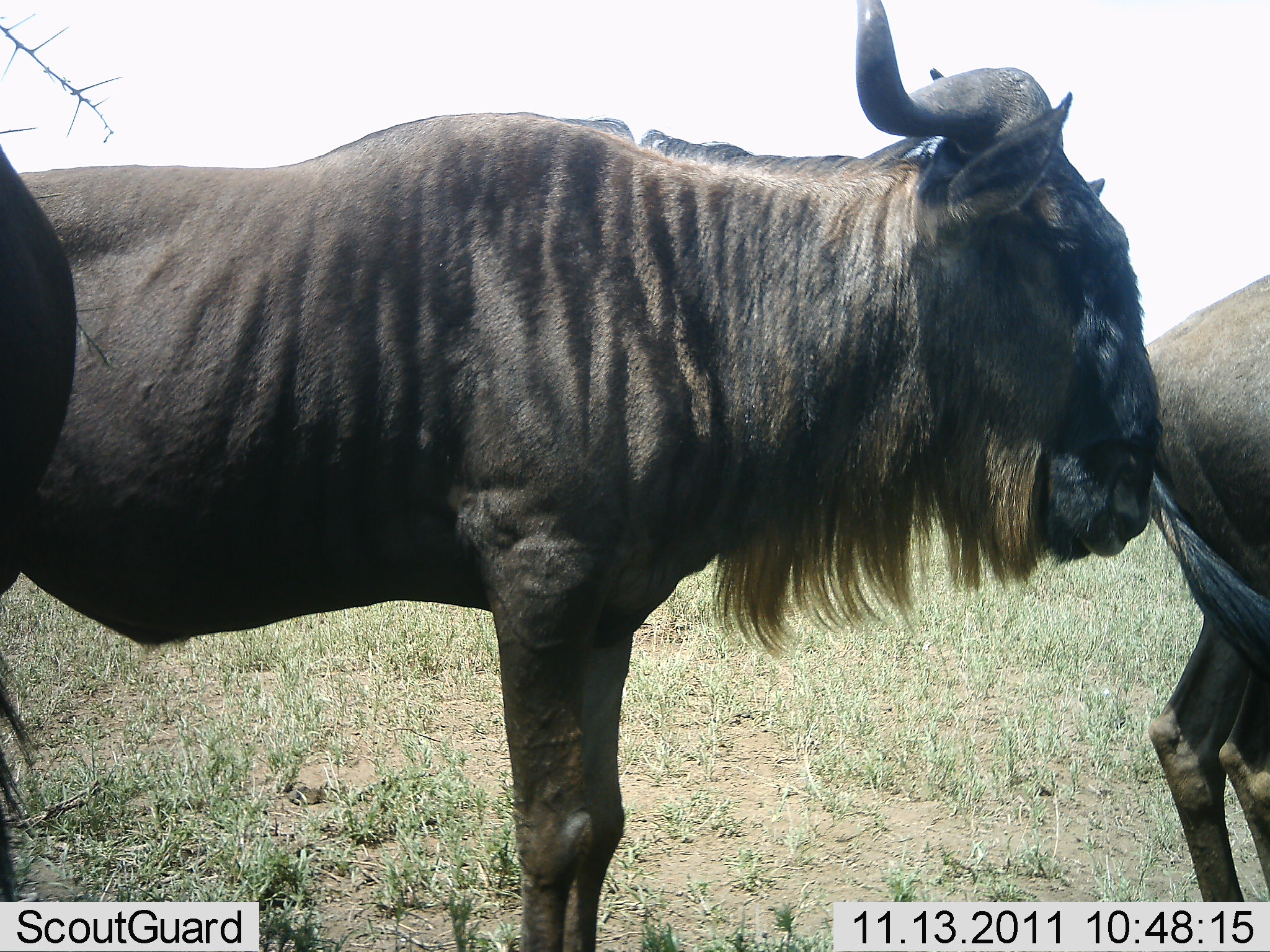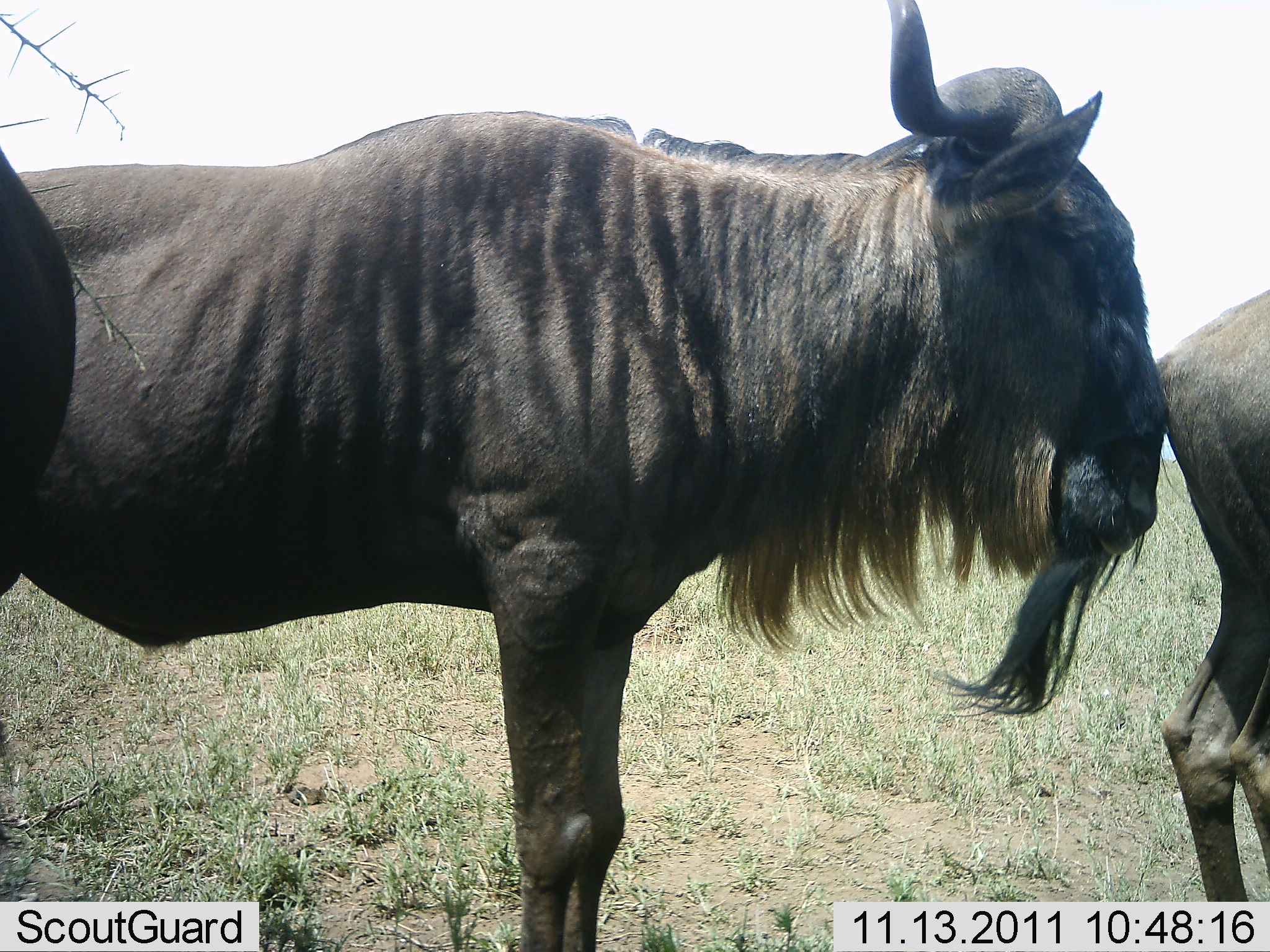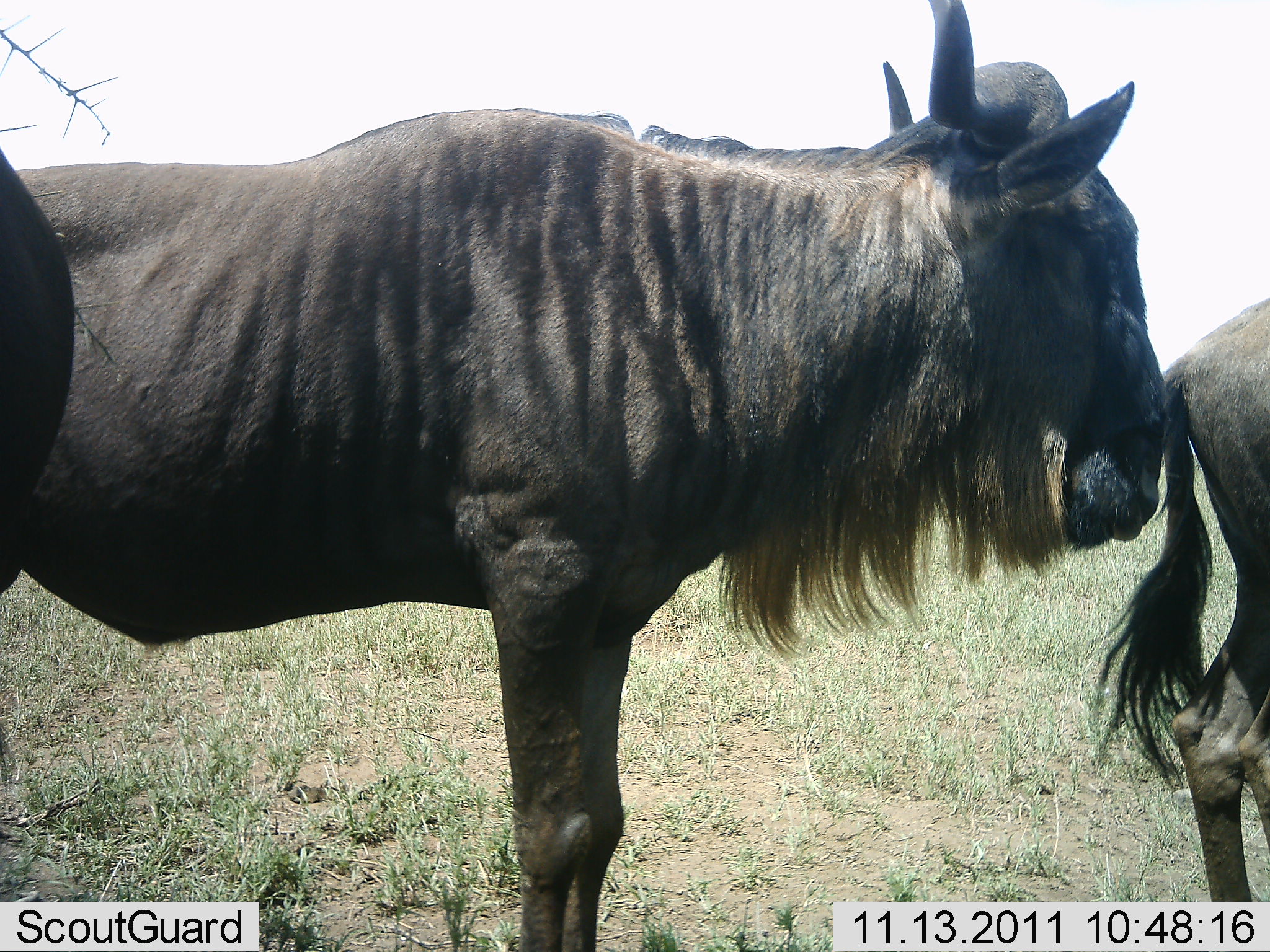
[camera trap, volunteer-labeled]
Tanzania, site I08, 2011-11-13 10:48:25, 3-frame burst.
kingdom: Animalia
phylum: Chordata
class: Mammalia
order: Artiodactyla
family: Bovidae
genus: Connochaetes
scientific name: Connochaetes taurinus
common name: blue wildebeest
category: wildebeest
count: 3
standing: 94%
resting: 0%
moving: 0%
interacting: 6%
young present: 0%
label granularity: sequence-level